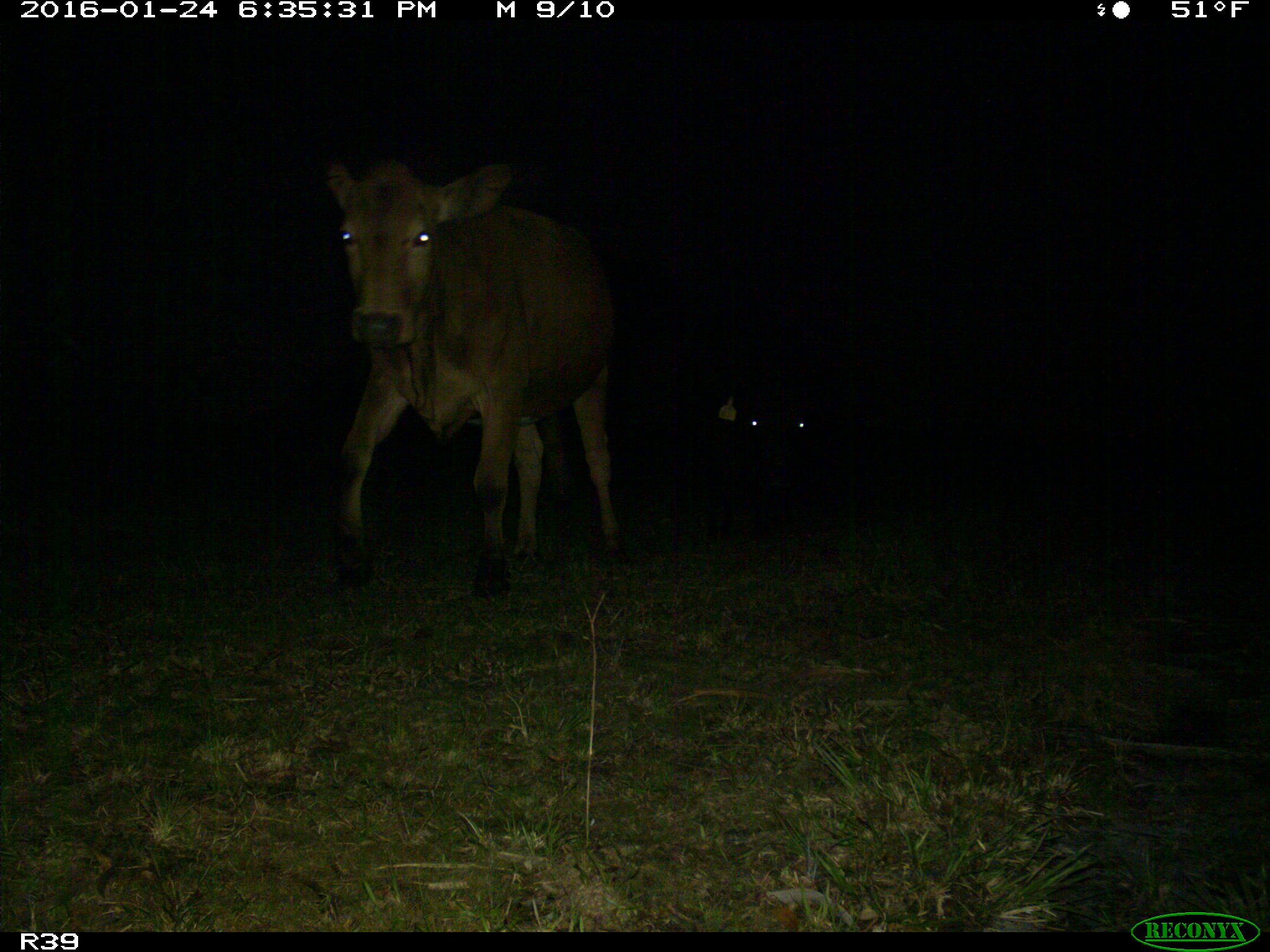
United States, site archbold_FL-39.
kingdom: Animalia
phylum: Chordata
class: Mammalia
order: Artiodactyla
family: Bovidae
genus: Bos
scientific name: Bos taurus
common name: domestic cow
Bos taurus (domestic cow).